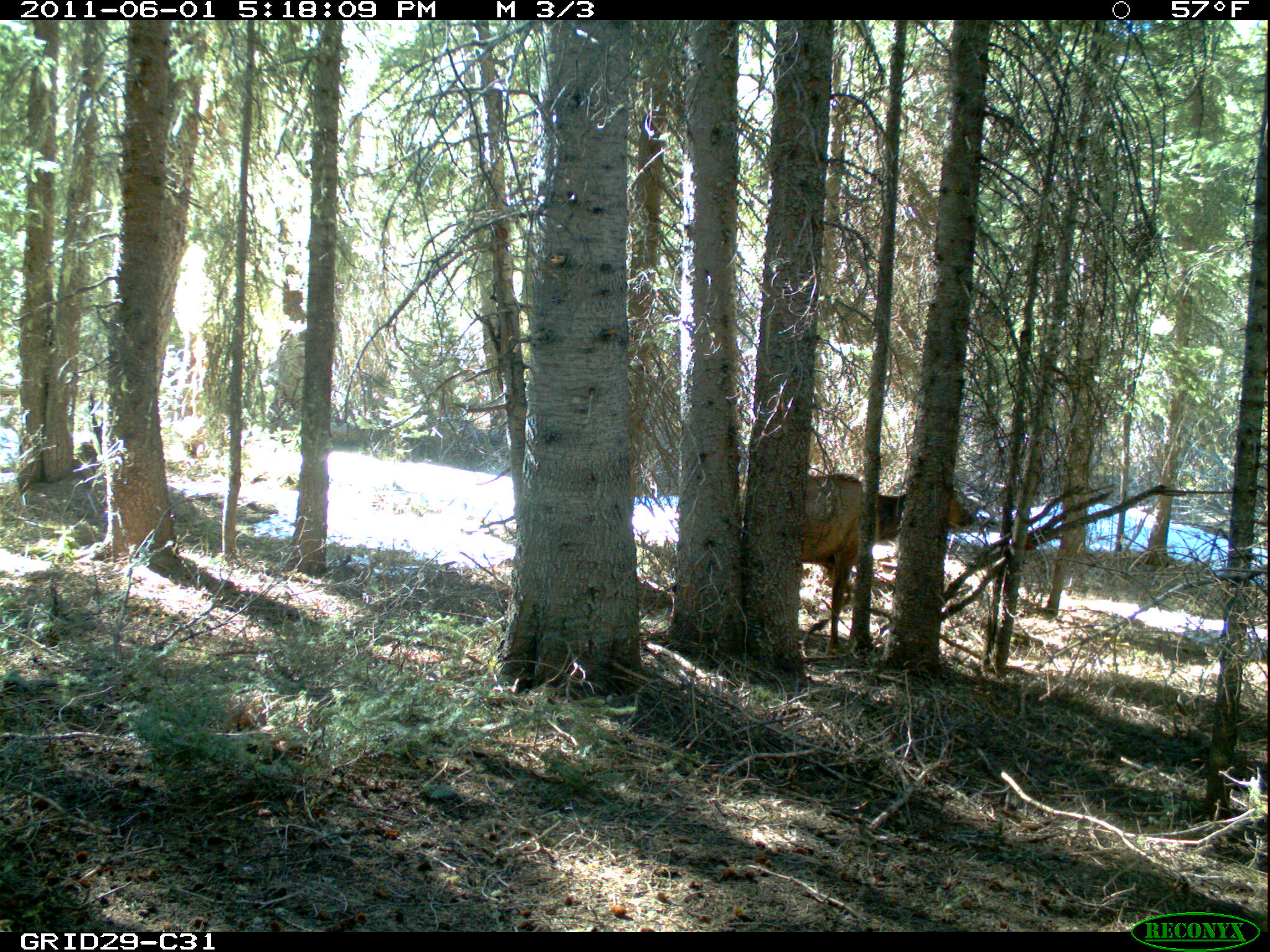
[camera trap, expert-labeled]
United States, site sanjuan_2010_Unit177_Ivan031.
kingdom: Animalia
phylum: Chordata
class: Mammalia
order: Artiodactyla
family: Cervidae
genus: Cervus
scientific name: Cervus elaphus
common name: red deer